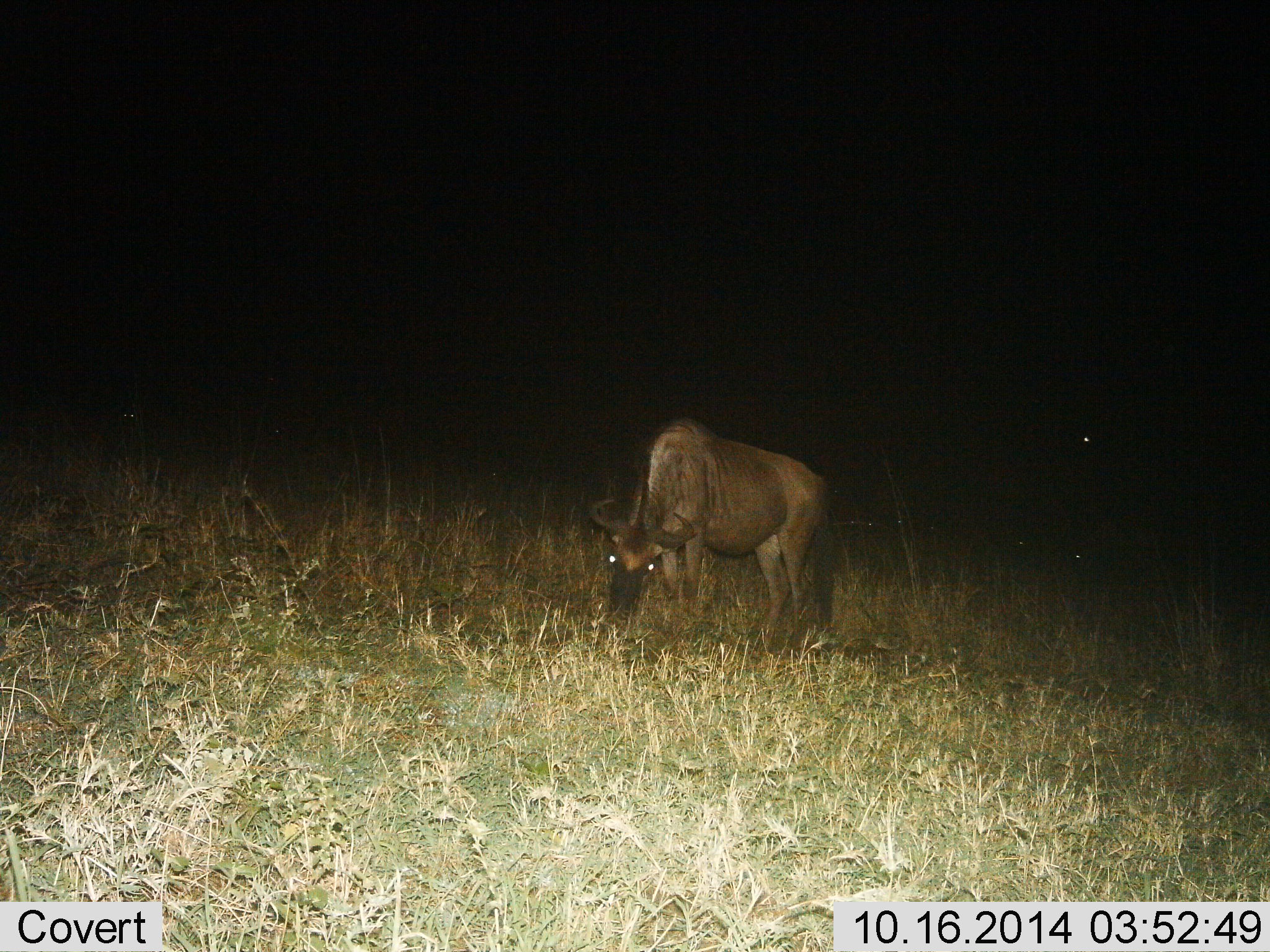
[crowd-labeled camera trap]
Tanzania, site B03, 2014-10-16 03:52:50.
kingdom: Animalia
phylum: Chordata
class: Mammalia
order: Artiodactyla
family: Bovidae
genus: Connochaetes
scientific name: Connochaetes taurinus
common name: blue wildebeest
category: wildebeest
Wildebeest (blue wildebeest) (Connochaetes taurinus), count 1. Behavior (volunteer vote fractions): standing 40%, resting 0%, moving 0%, interacting 0%. Young present (vote fraction): 0%. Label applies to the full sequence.